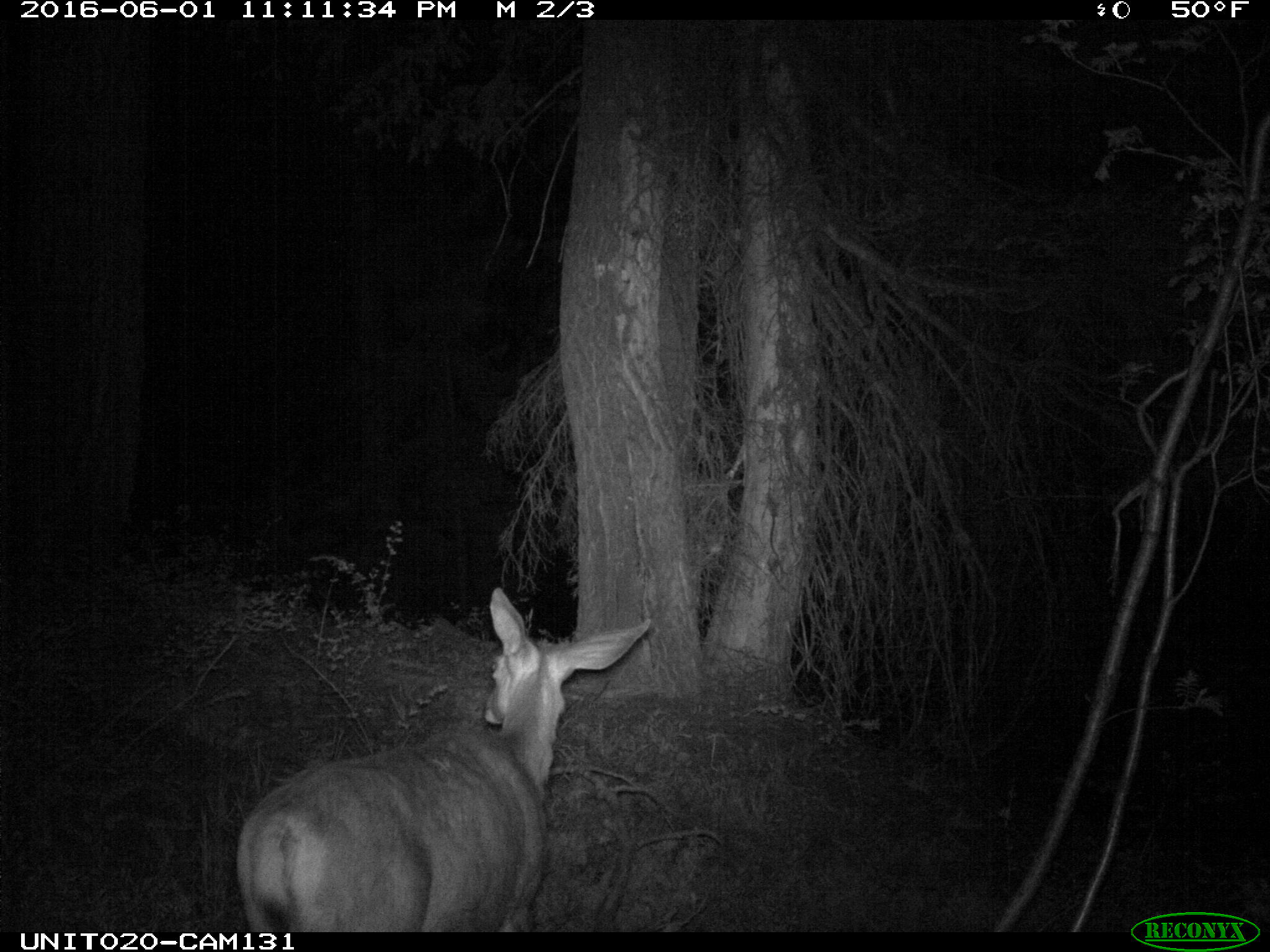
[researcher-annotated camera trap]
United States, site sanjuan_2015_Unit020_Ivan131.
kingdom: Animalia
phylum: Chordata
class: Mammalia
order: Artiodactyla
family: Cervidae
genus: Odocoileus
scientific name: Odocoileus hemionus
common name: mule deer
Odocoileus hemionus (mule deer).